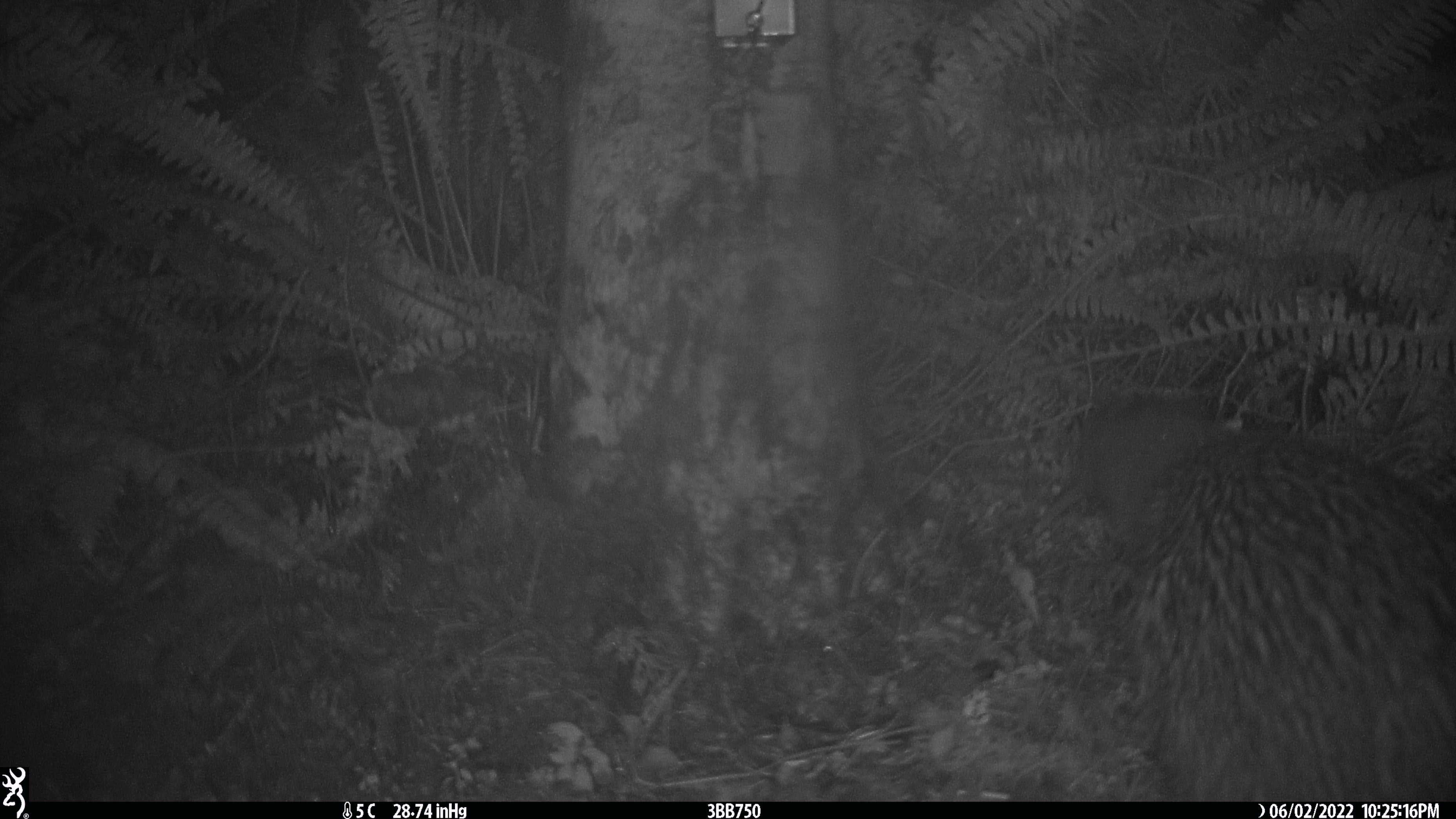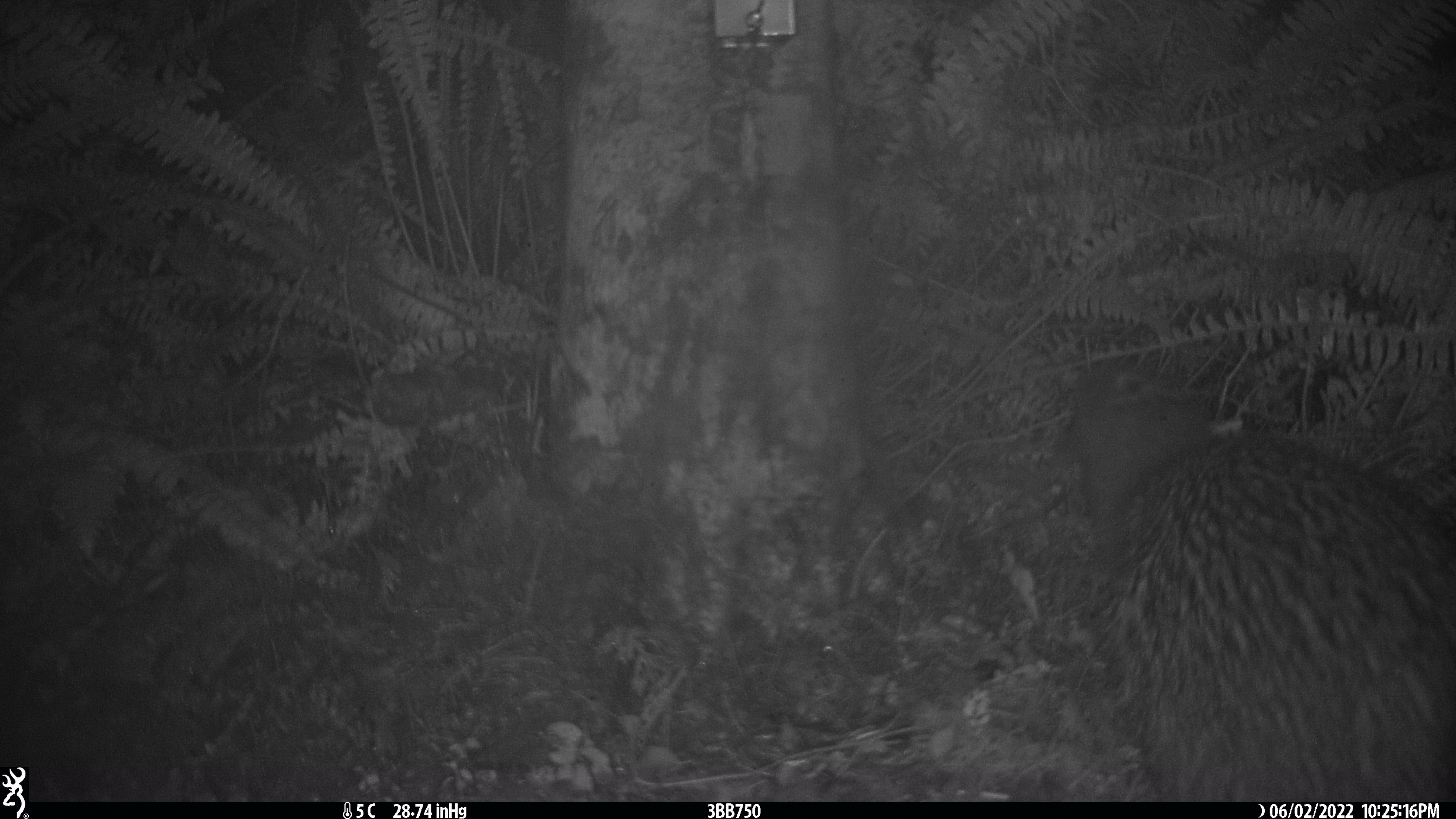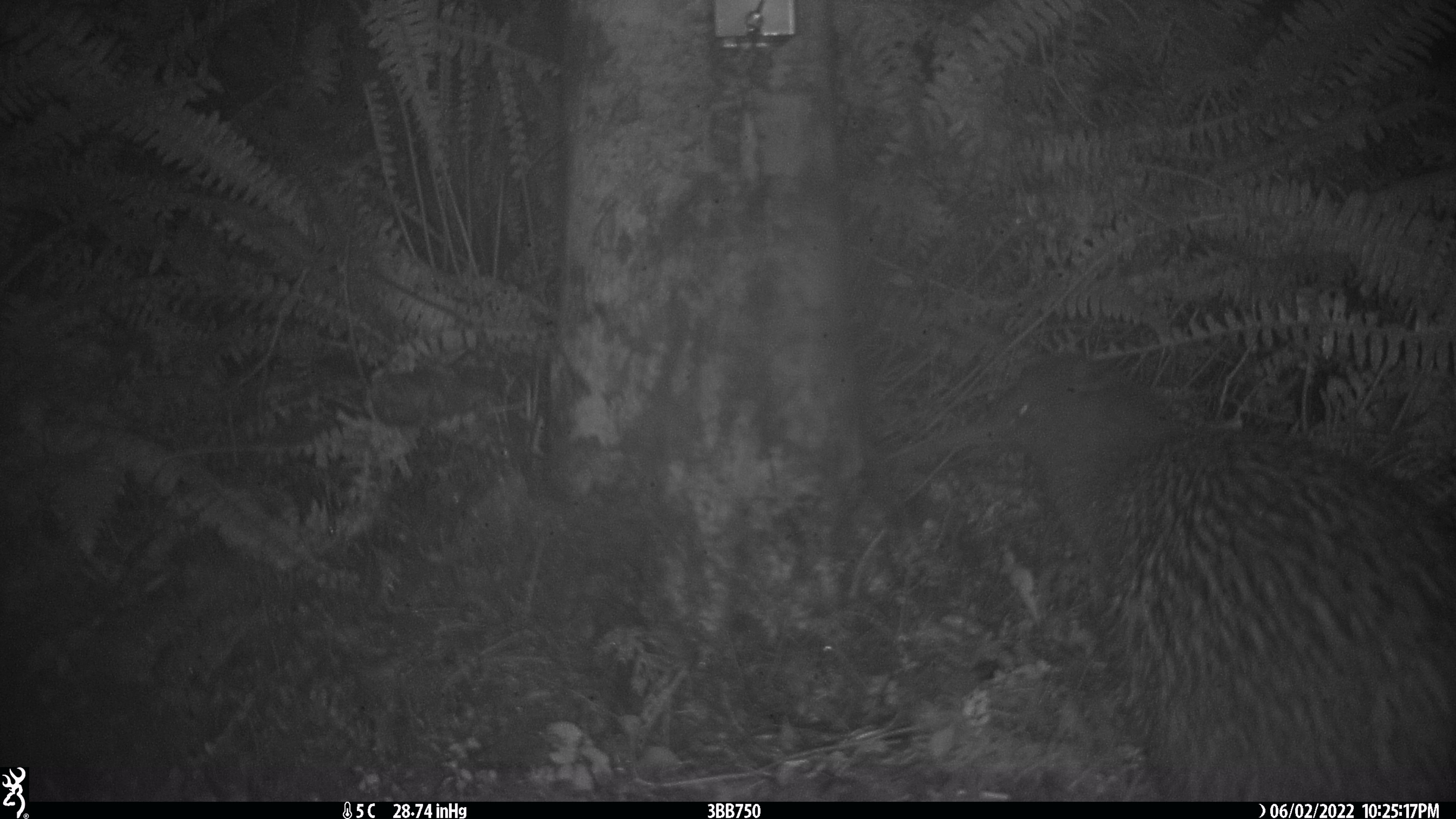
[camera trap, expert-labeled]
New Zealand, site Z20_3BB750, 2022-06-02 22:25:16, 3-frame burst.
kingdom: Animalia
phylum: Chordata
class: Aves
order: Apterygiformes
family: Apterygidae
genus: Apteryx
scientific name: Apteryx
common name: kiwi